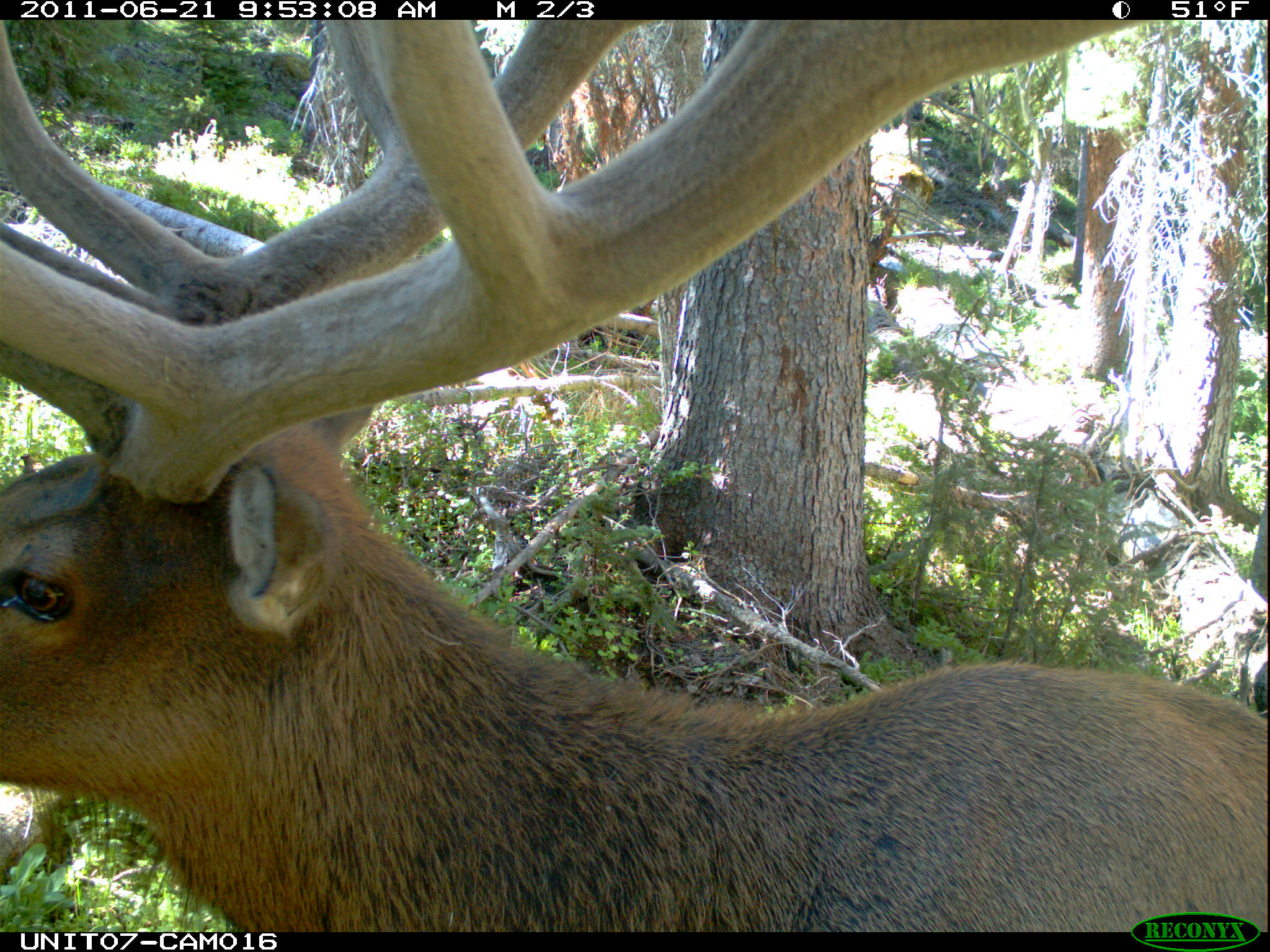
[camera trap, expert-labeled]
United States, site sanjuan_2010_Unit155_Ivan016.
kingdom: Animalia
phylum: Chordata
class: Mammalia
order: Artiodactyla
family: Cervidae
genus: Cervus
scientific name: Cervus elaphus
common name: red deer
Cervus elaphus (red deer).